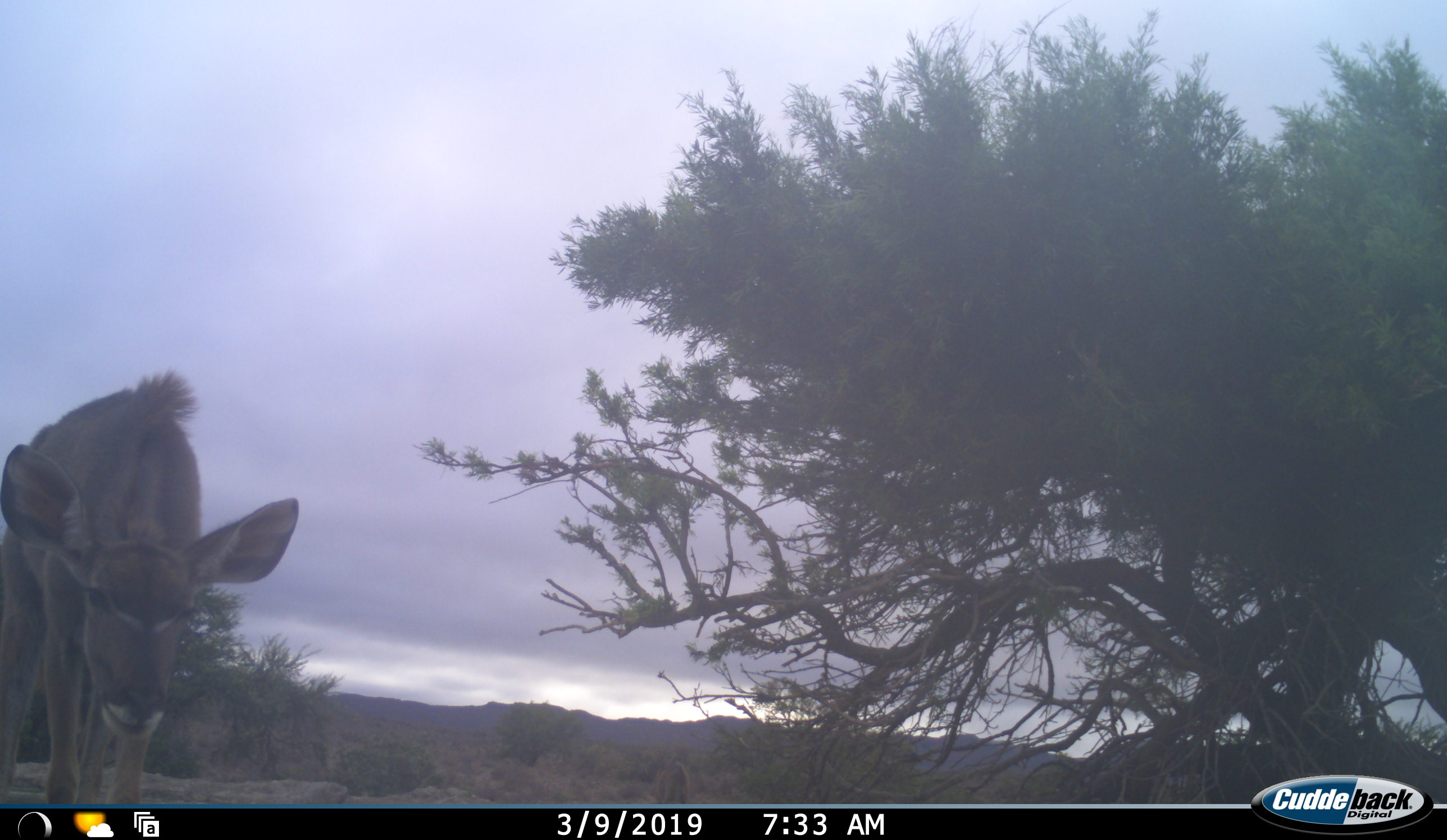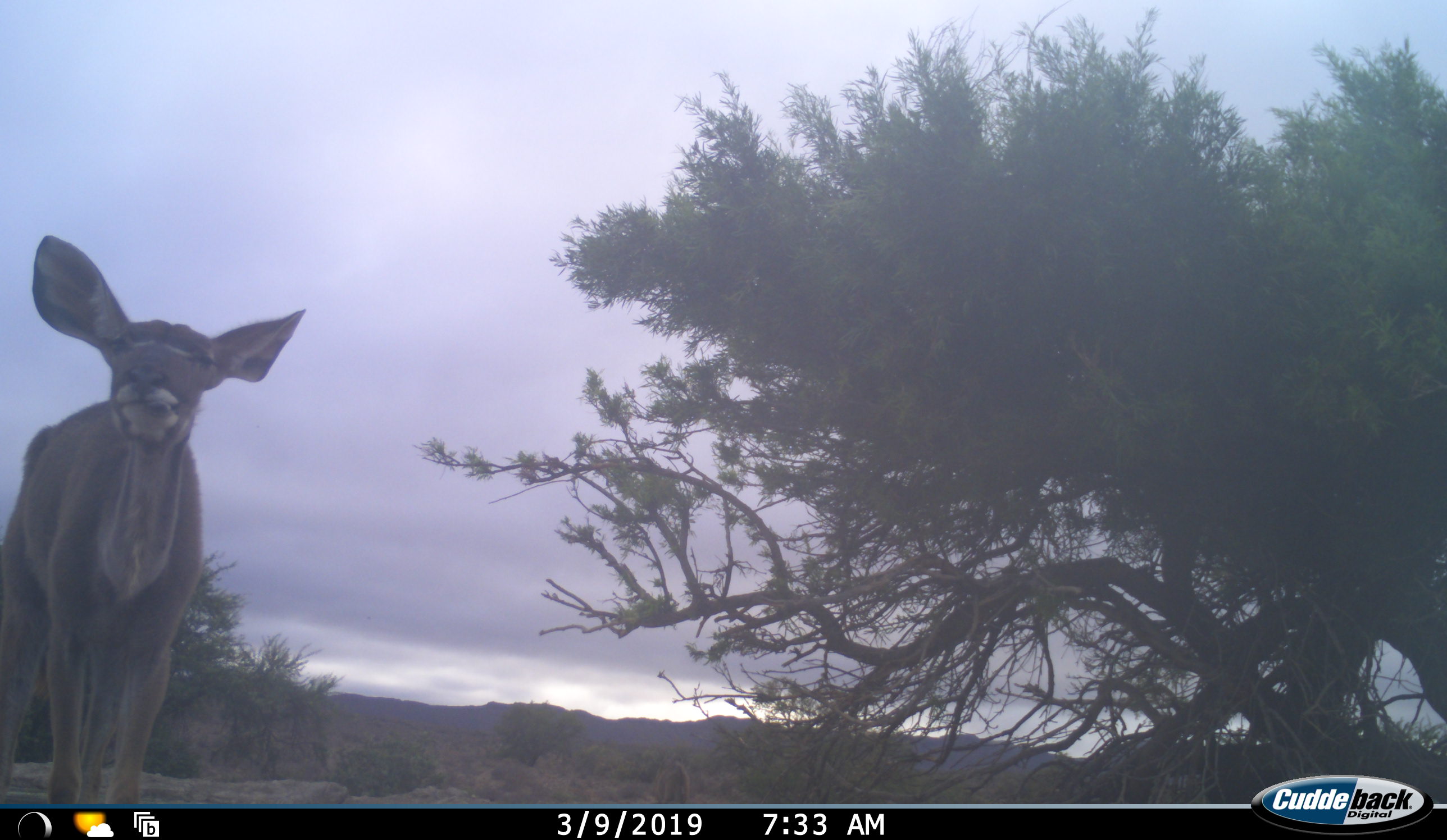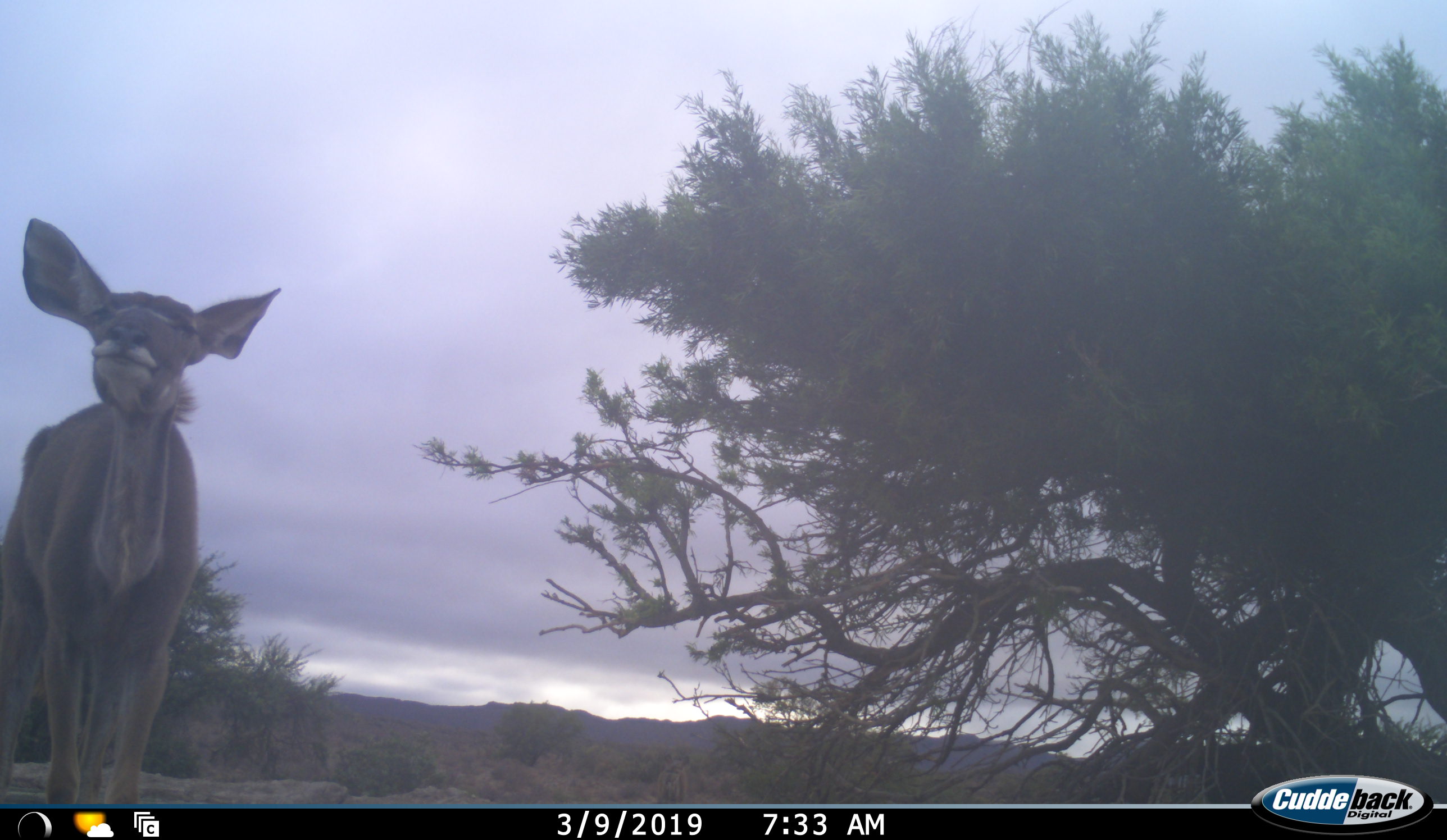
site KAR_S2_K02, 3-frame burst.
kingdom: Animalia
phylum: Chordata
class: Mammalia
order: Artiodactyla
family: Bovidae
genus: Tragelaphus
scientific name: Tragelaphus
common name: kudu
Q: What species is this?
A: Kudu (Tragelaphus).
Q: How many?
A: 1.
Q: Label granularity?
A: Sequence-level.